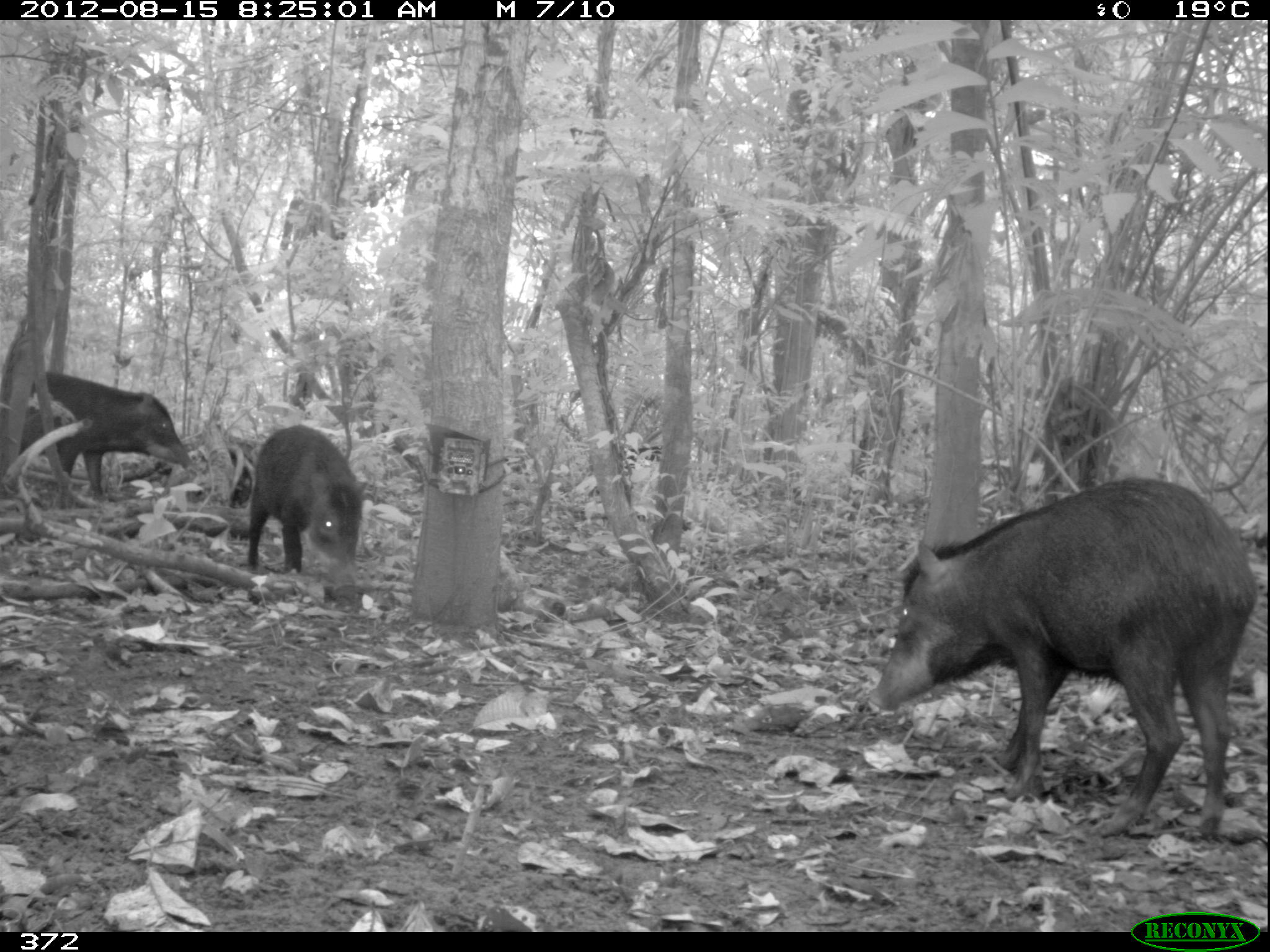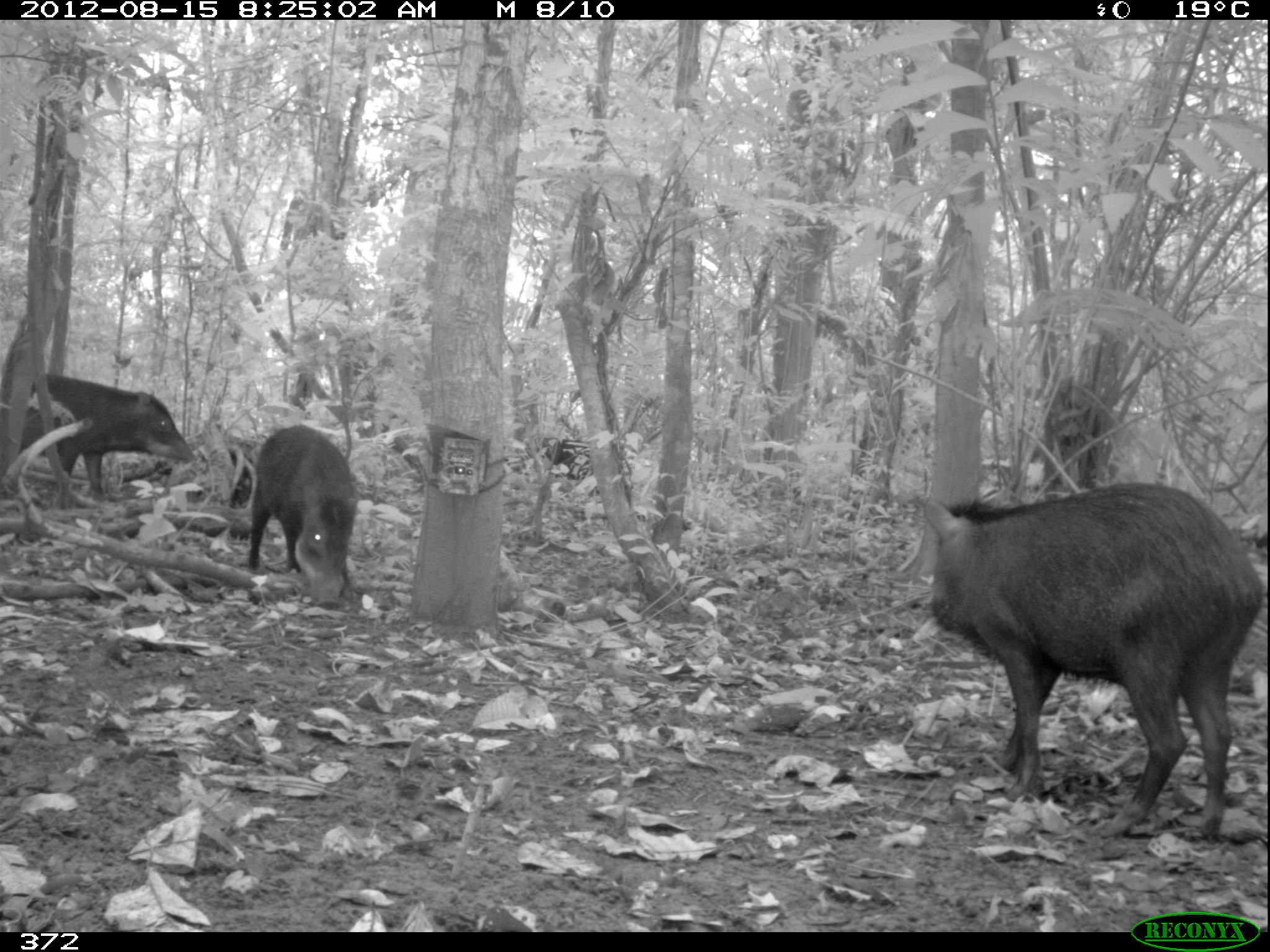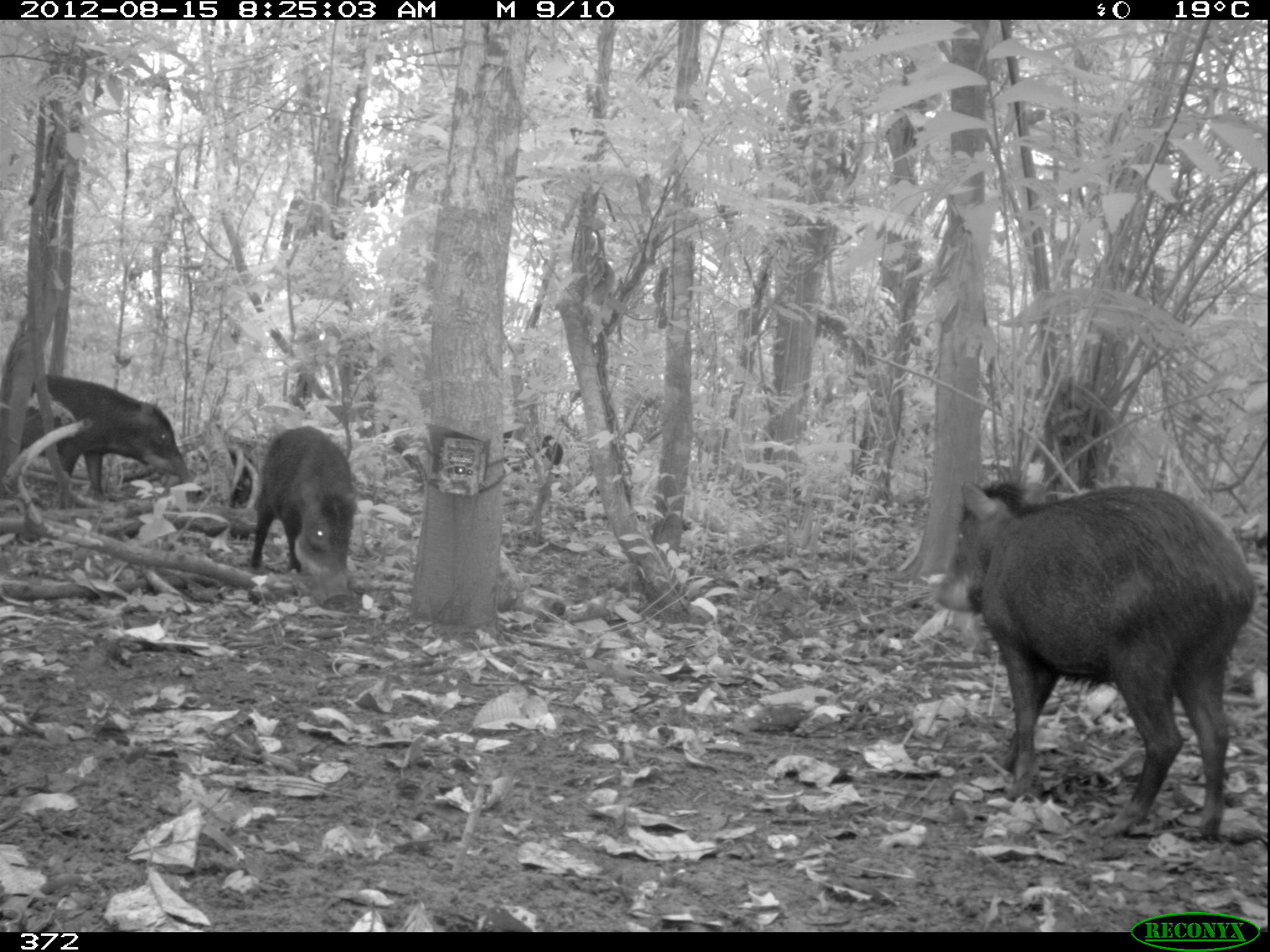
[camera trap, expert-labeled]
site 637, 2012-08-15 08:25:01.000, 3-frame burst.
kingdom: Animalia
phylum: Chordata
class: Mammalia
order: Artiodactyla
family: Tayassuidae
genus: Tayassu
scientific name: Tayassu pecari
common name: white-lipped peccary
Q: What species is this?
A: Tayassu pecari (white-lipped peccary).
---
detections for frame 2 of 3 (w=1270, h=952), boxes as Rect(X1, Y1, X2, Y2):
tayassu pecari: Rect(910, 482, 1266, 842); Rect(2, 367, 195, 514); Rect(243, 422, 360, 605); Rect(540, 433, 597, 481)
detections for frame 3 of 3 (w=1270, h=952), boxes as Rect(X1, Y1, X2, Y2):
tayassu pecari: Rect(928, 477, 1257, 841); Rect(1, 364, 195, 502); Rect(241, 421, 360, 616); Rect(501, 422, 563, 469)